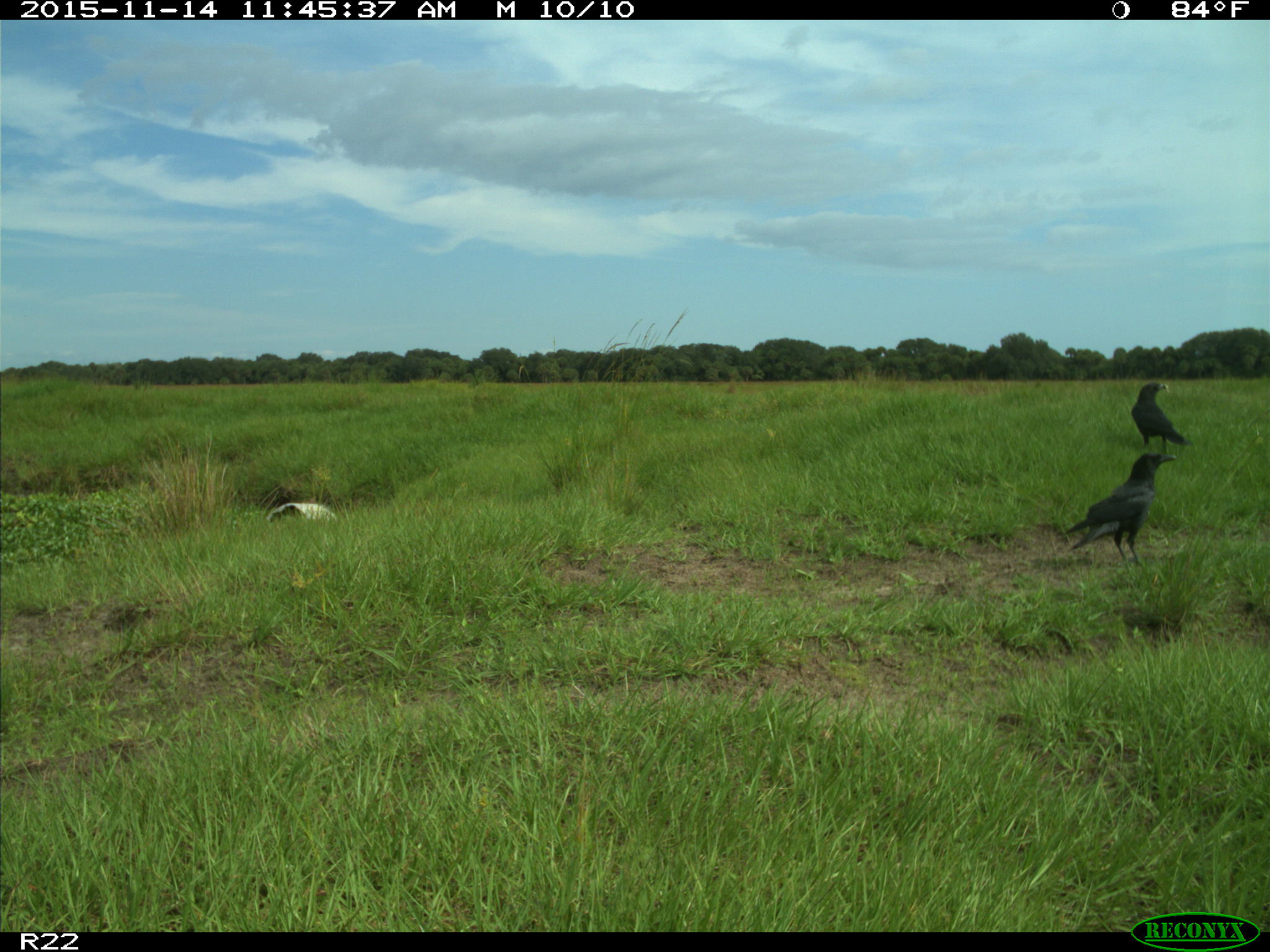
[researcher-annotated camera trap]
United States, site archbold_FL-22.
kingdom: Animalia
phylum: Chordata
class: Aves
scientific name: Aves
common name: birds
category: unidentified bird